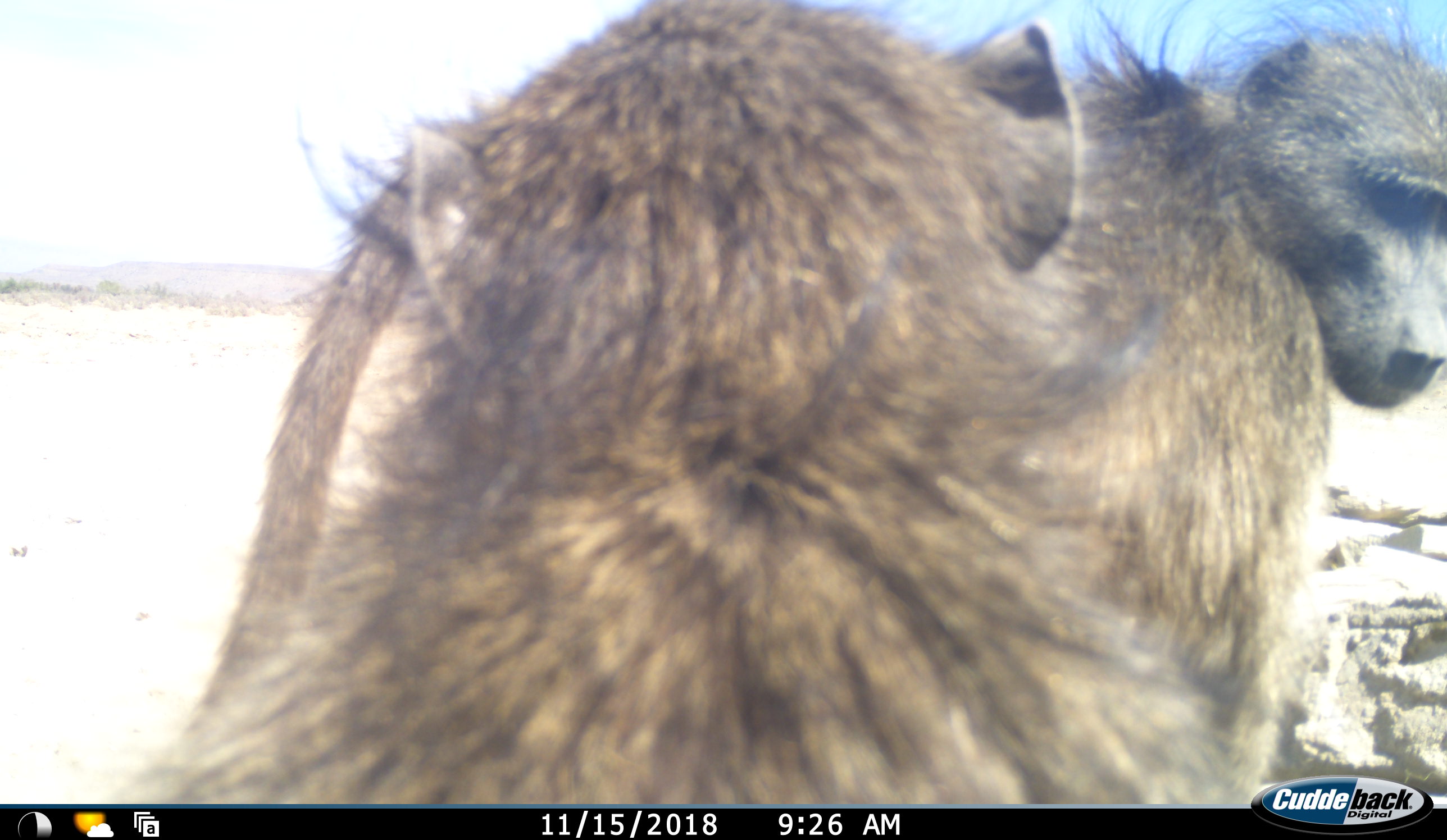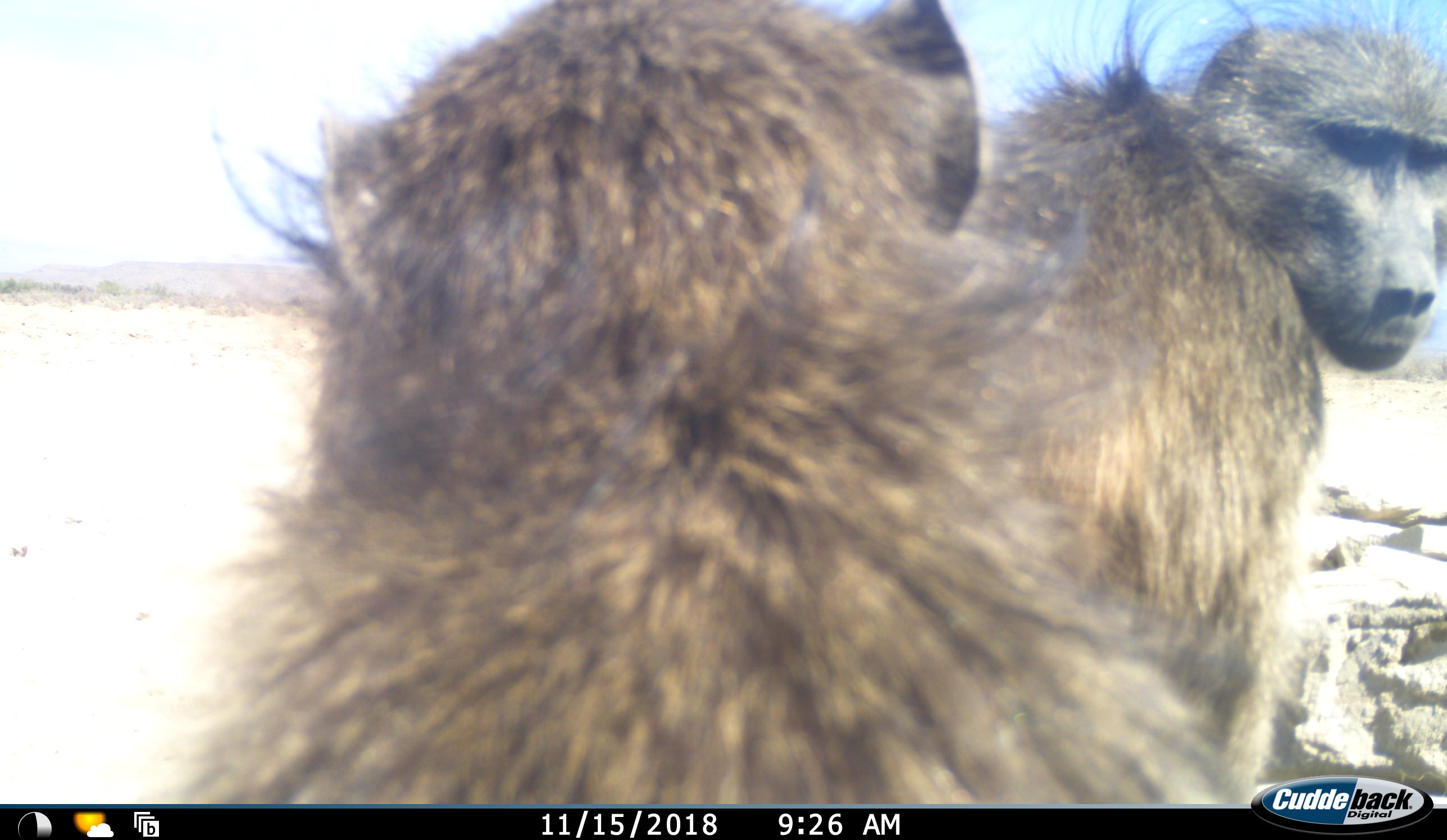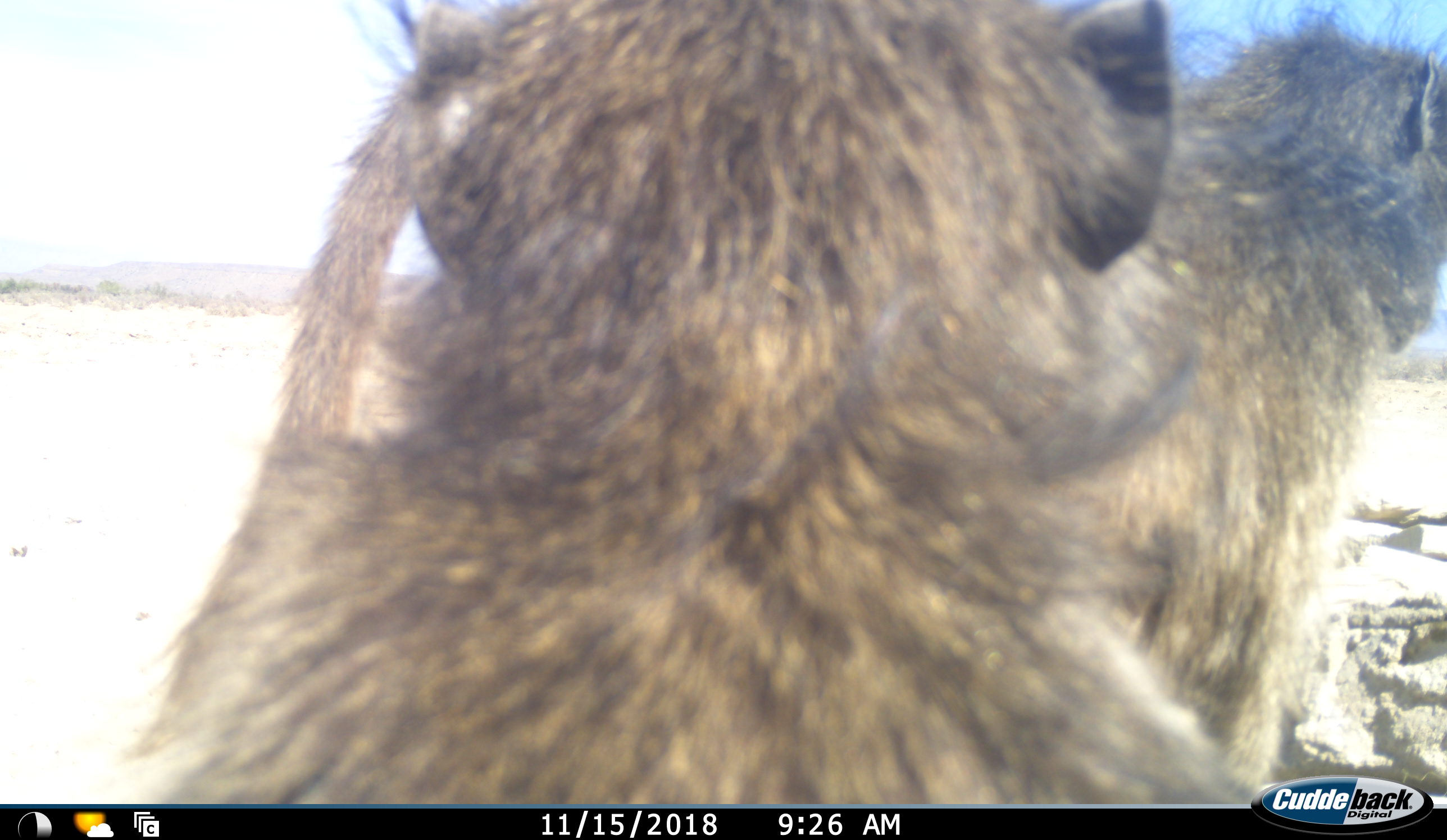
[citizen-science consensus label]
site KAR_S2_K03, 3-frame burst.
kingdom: Animalia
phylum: Chordata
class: Mammalia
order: Primates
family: Cercopithecidae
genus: Papio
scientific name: Papio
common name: baboon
Baboon (Papio), count 2. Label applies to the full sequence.